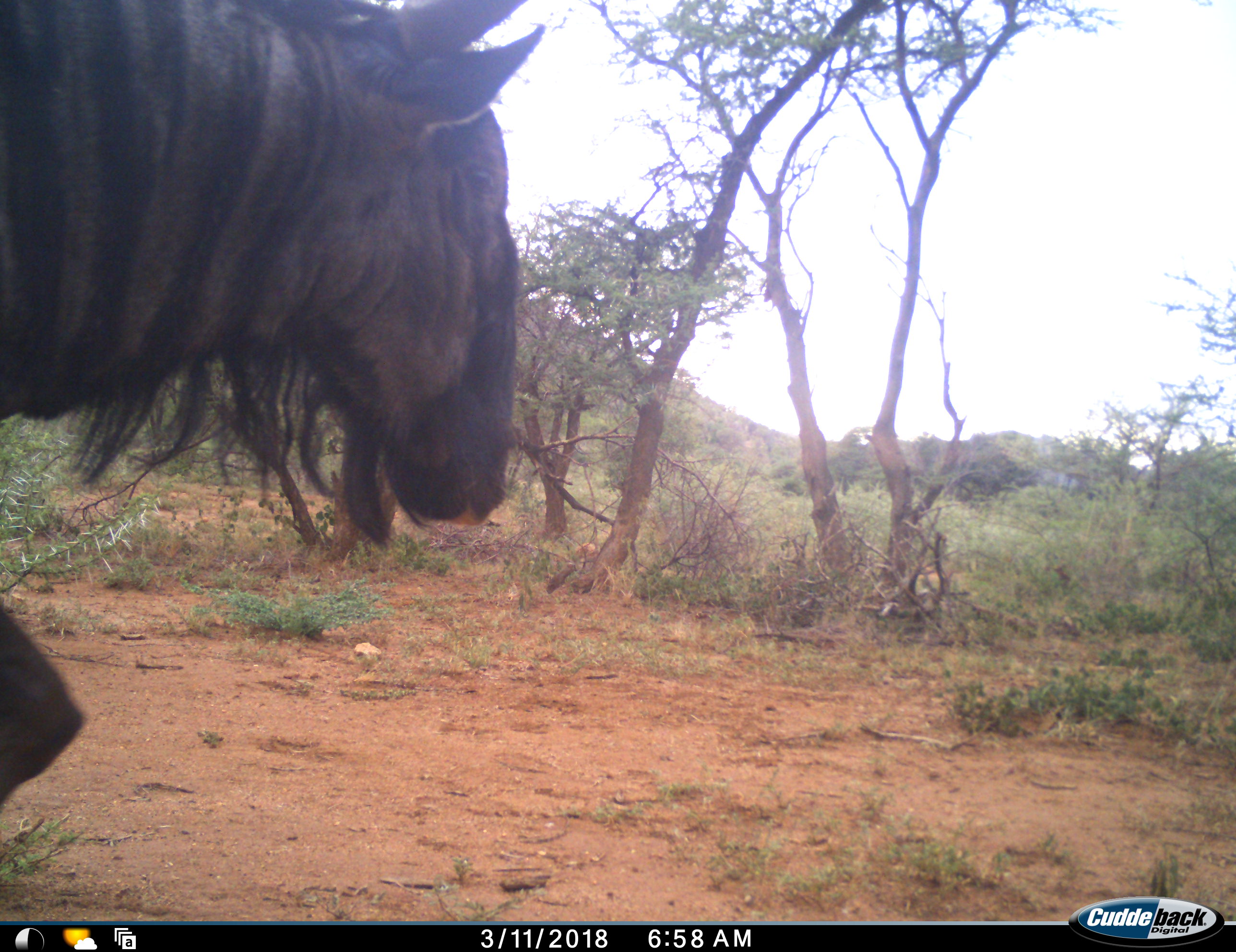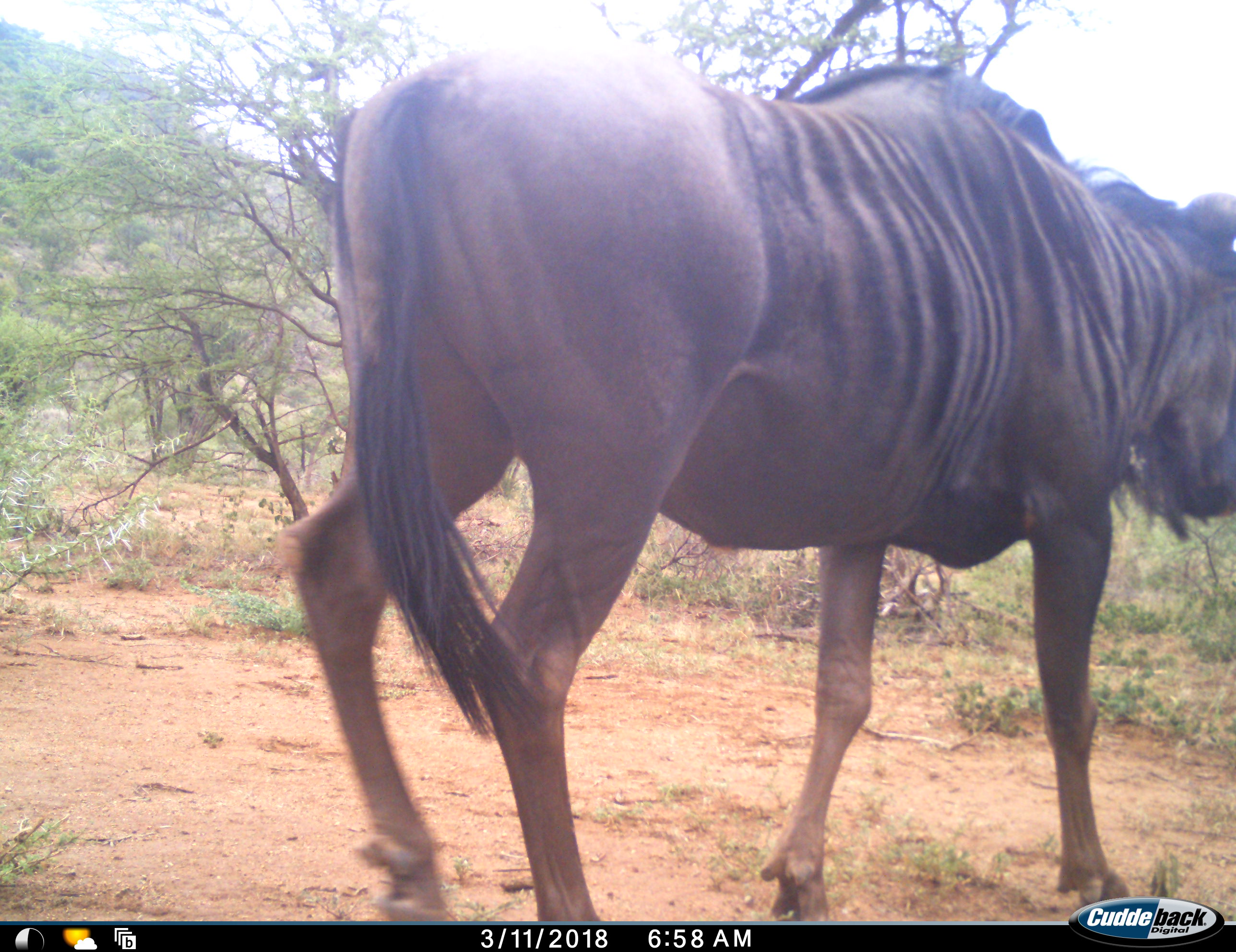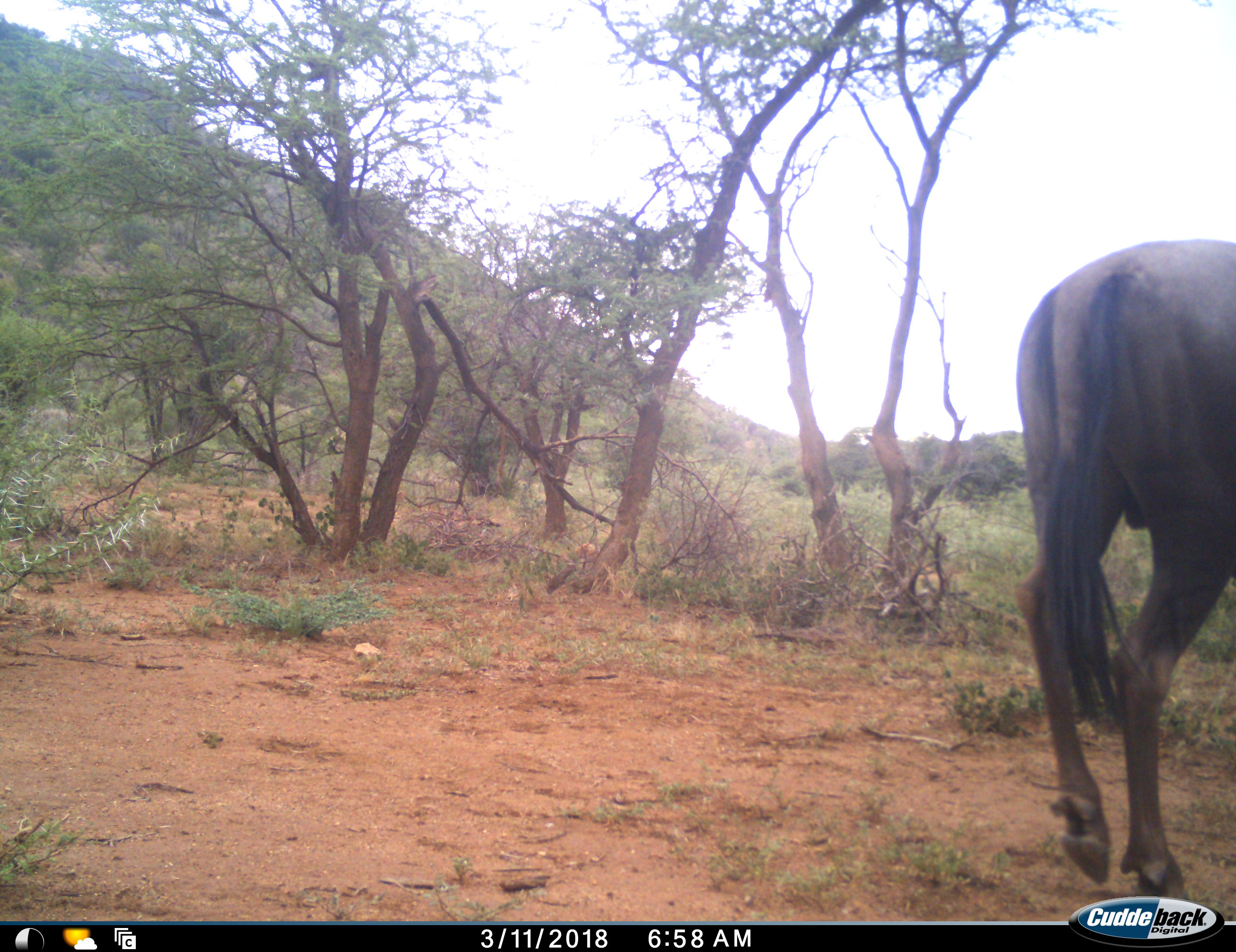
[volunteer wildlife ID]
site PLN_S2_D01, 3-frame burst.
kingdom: Animalia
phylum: Chordata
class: Mammalia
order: Artiodactyla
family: Bovidae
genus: Connochaetes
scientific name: Connochaetes taurinus taurinus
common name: blue wildebeest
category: wildebeestblue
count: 1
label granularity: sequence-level